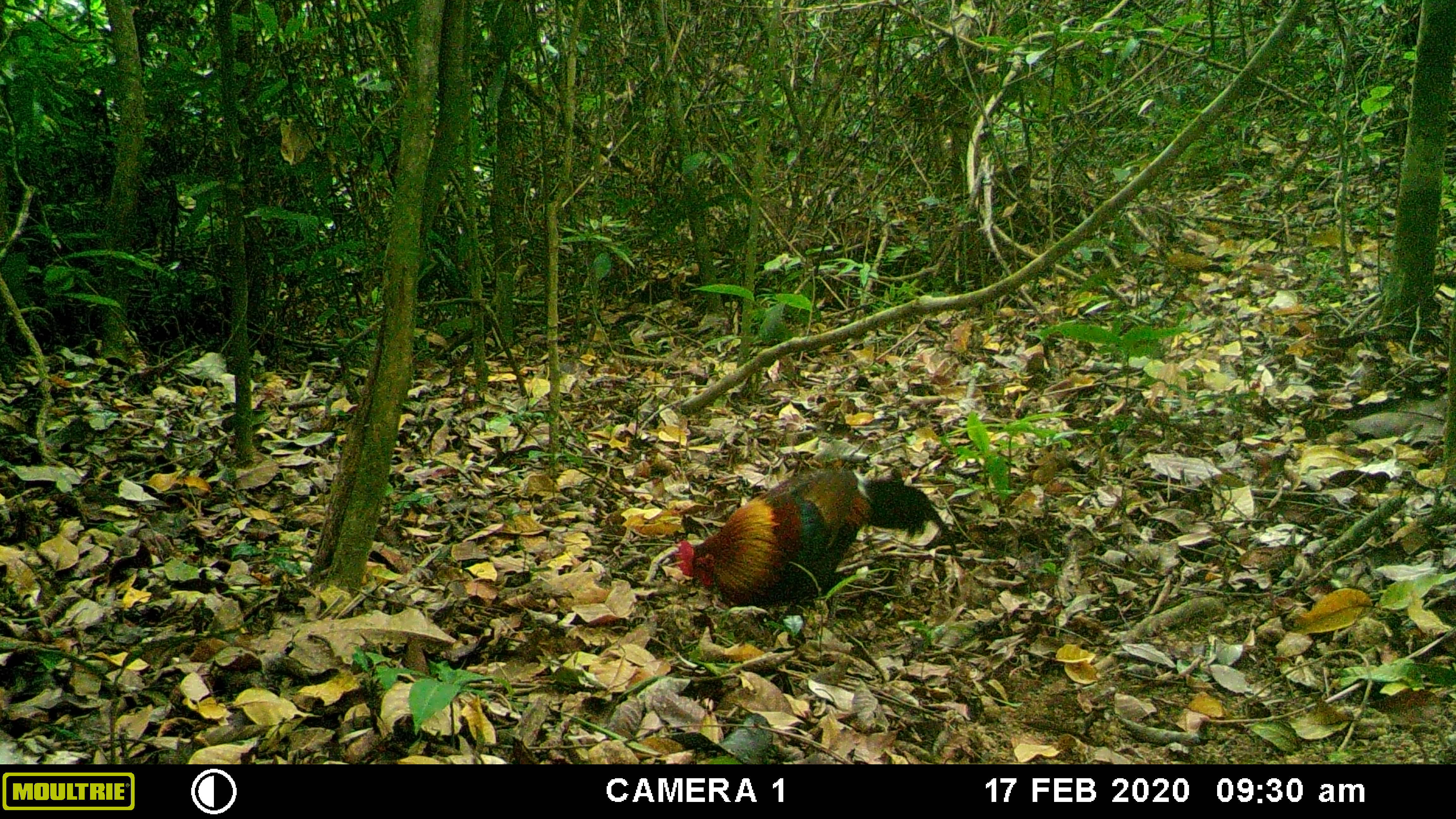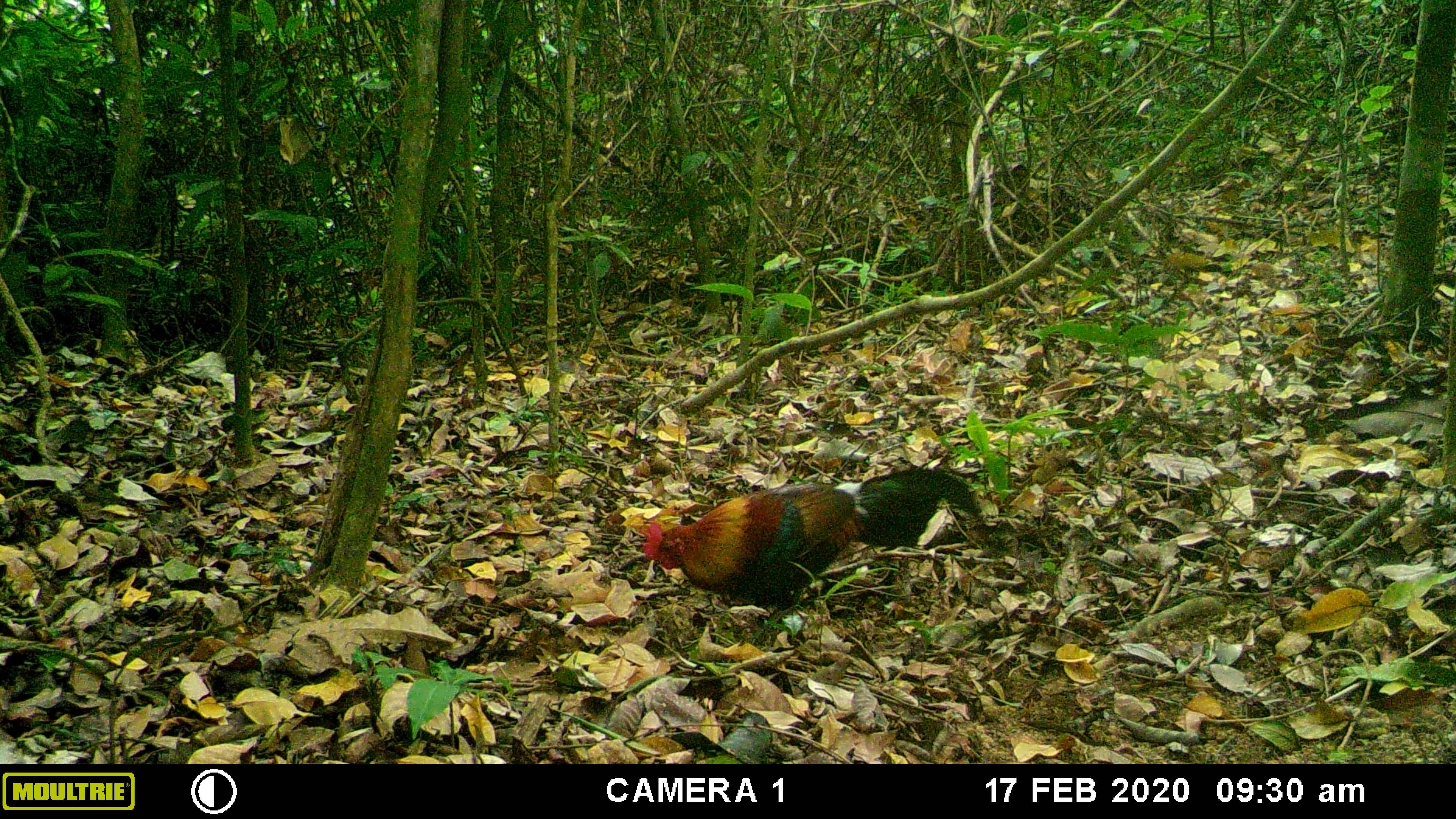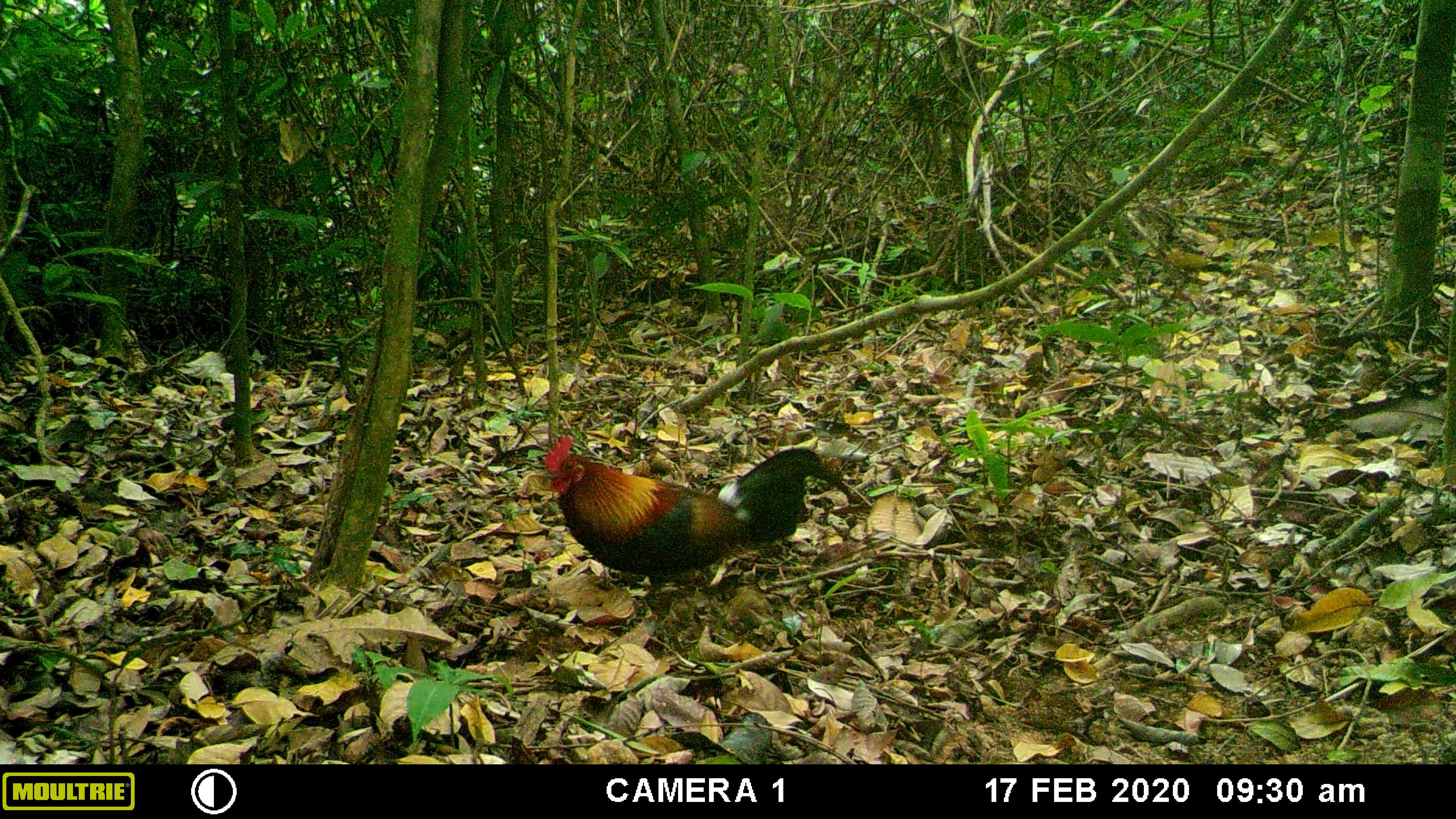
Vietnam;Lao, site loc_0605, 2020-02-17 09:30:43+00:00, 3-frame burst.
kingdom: Animalia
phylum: Chordata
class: Aves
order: Galliformes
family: Phasianidae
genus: Gallus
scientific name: Gallus gallus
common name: red junglefowl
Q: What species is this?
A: Red junglefowl (Gallus gallus).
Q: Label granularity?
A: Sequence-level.